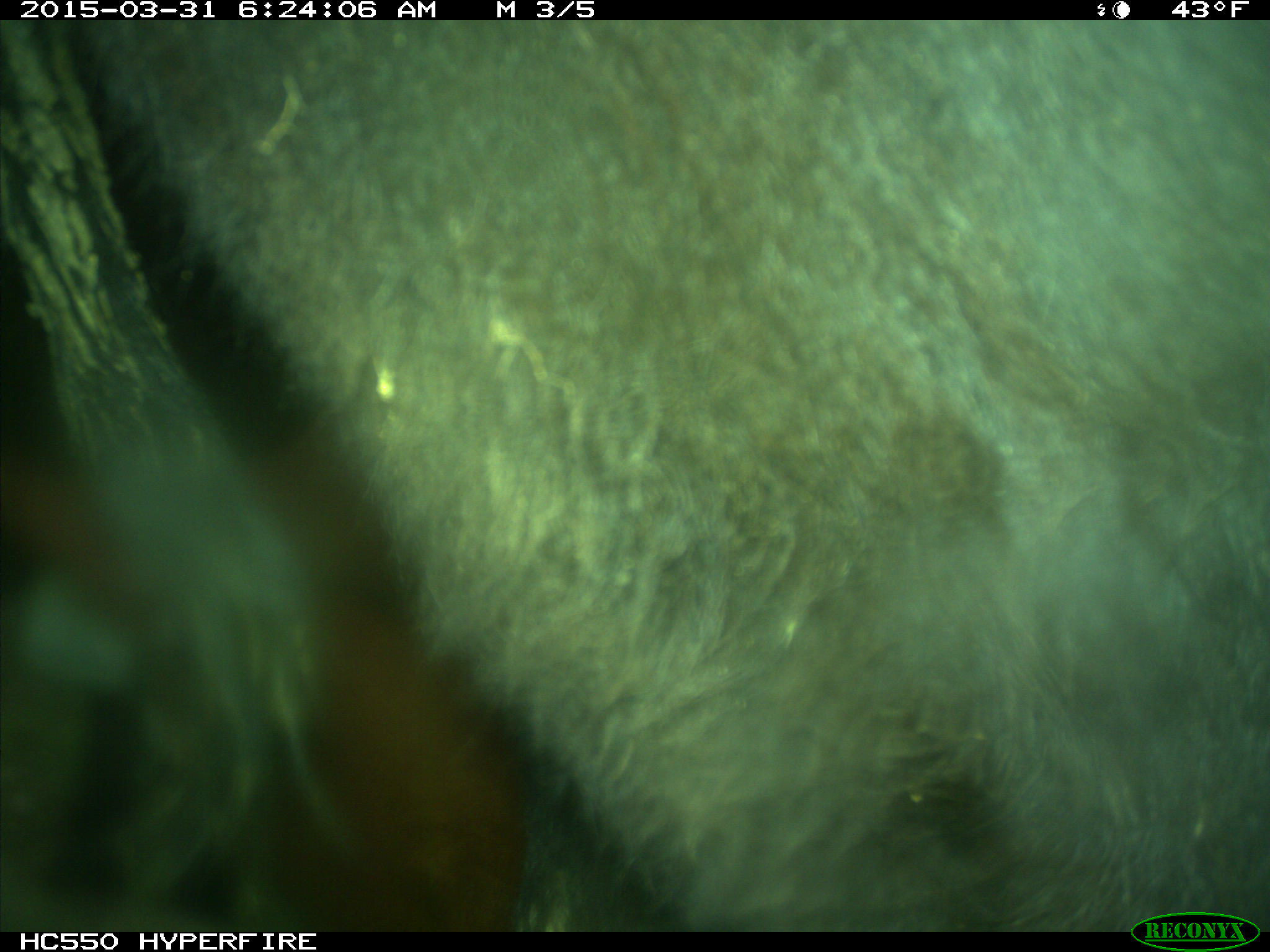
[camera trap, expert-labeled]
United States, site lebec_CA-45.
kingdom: Animalia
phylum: Chordata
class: Mammalia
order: Artiodactyla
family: Bovidae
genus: Bos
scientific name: Bos taurus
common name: domestic cow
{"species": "Bos taurus (domestic cow)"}